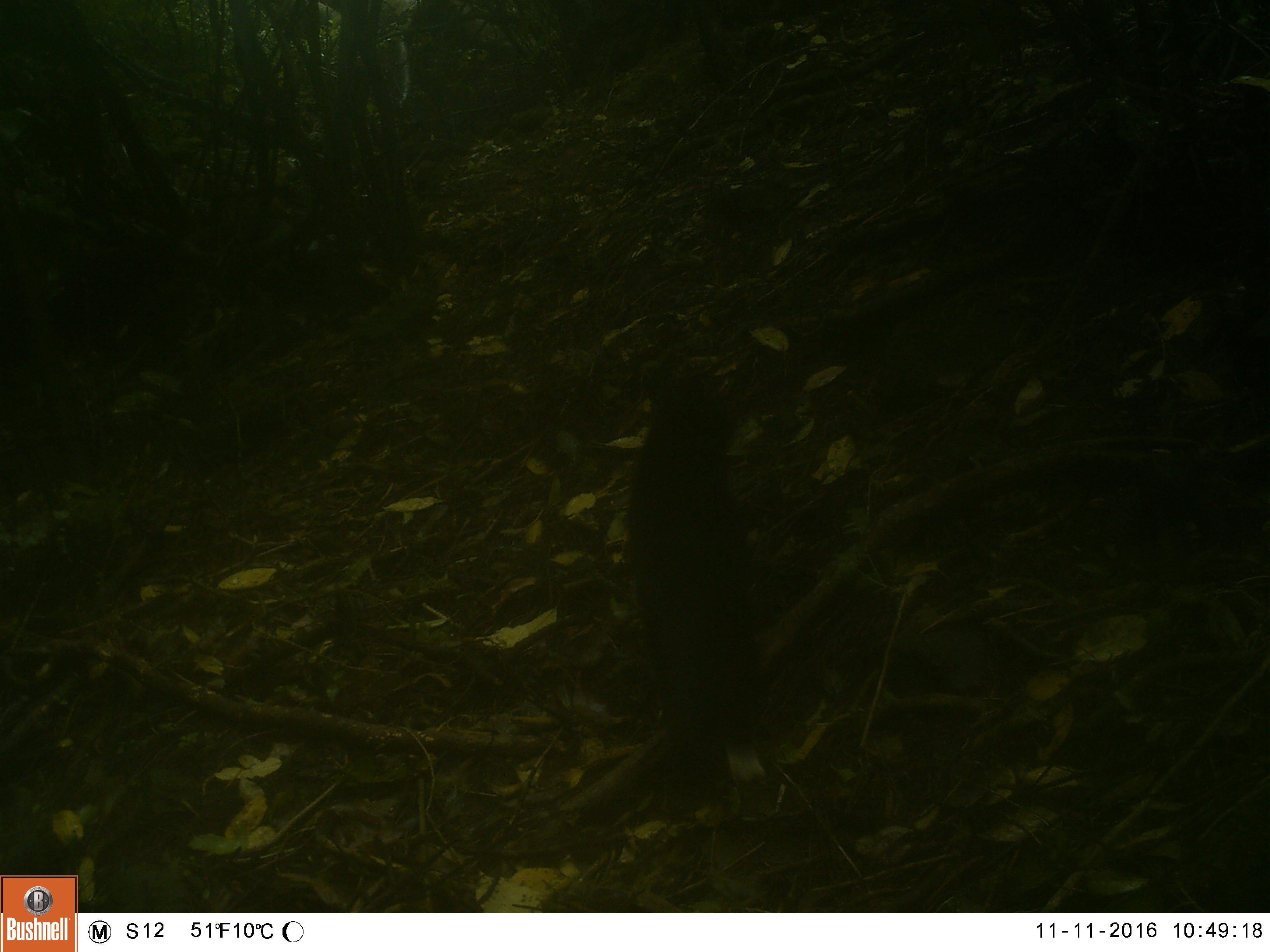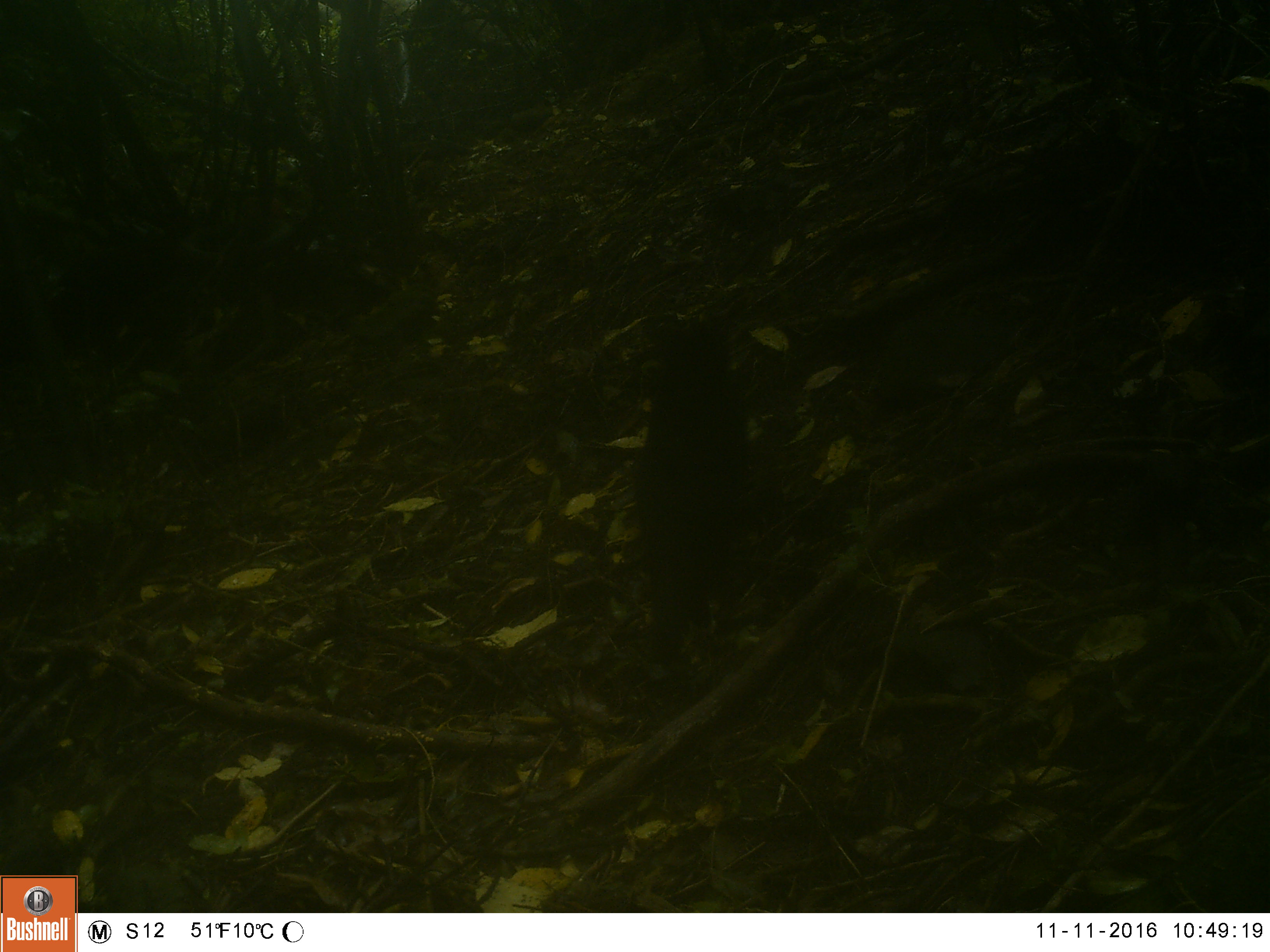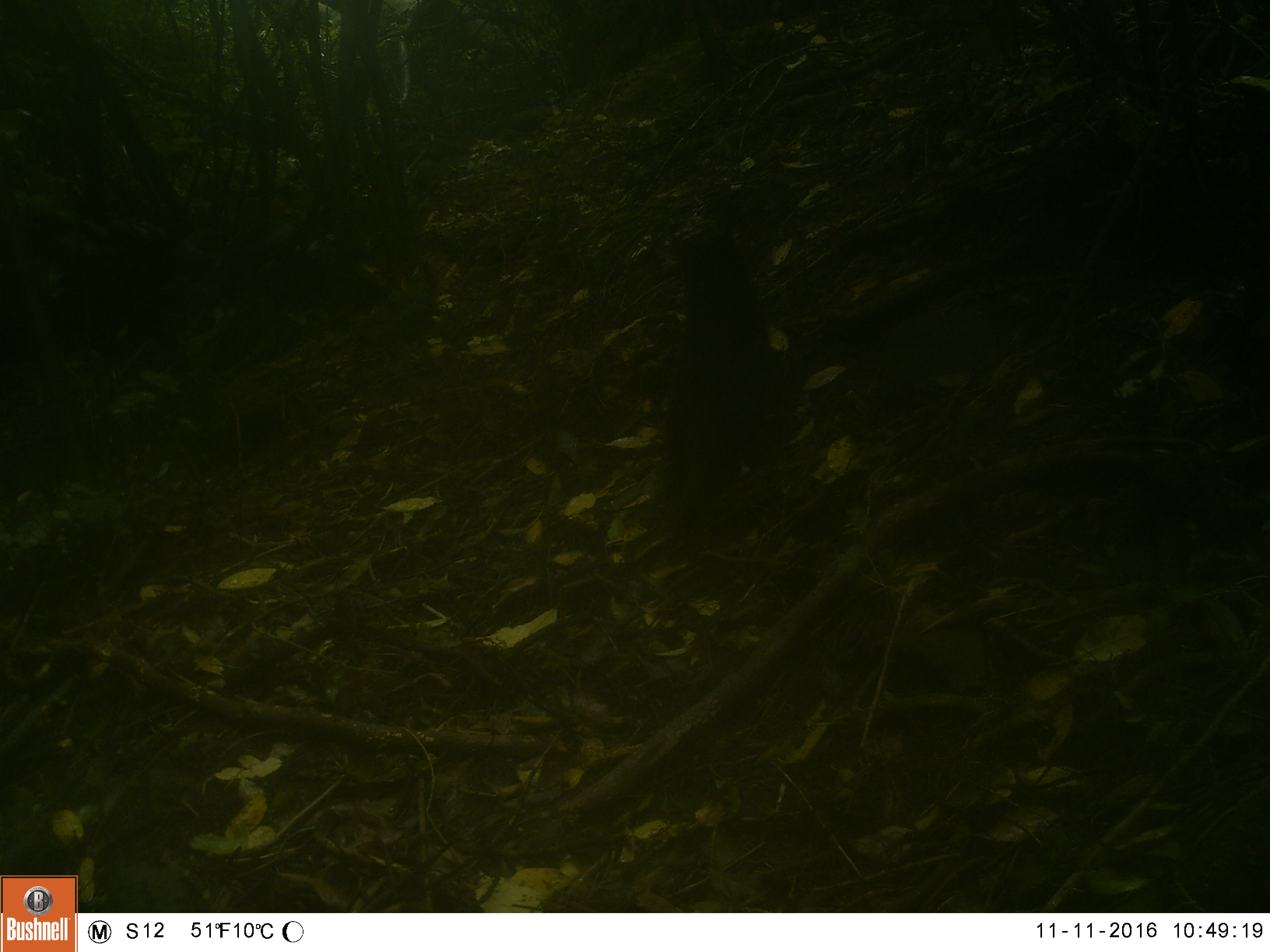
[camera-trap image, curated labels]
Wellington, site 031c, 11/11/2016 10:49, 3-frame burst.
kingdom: Animalia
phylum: Chordata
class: Mammalia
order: Carnivora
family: Felidae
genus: Felis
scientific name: Felis catus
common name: cat